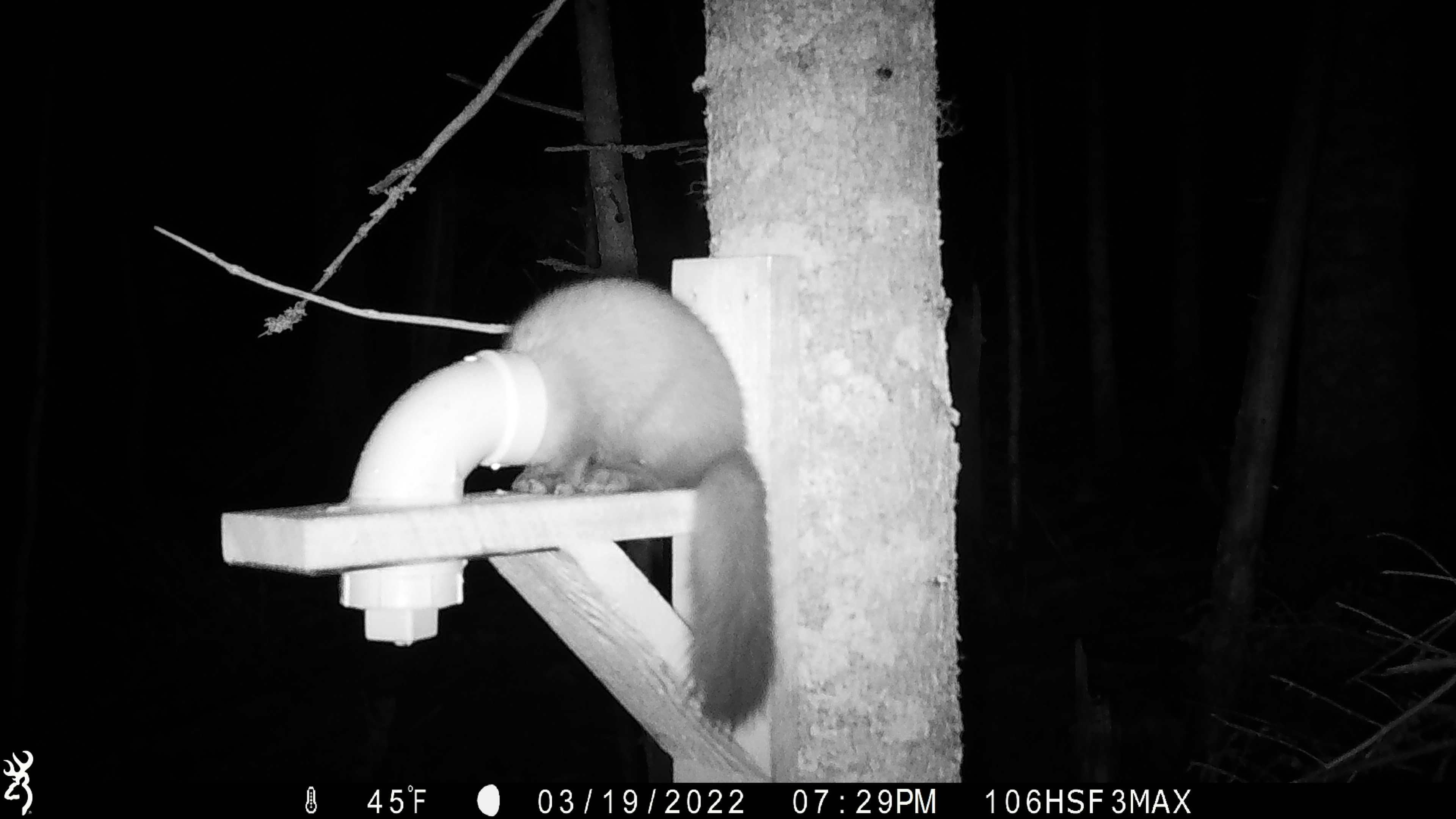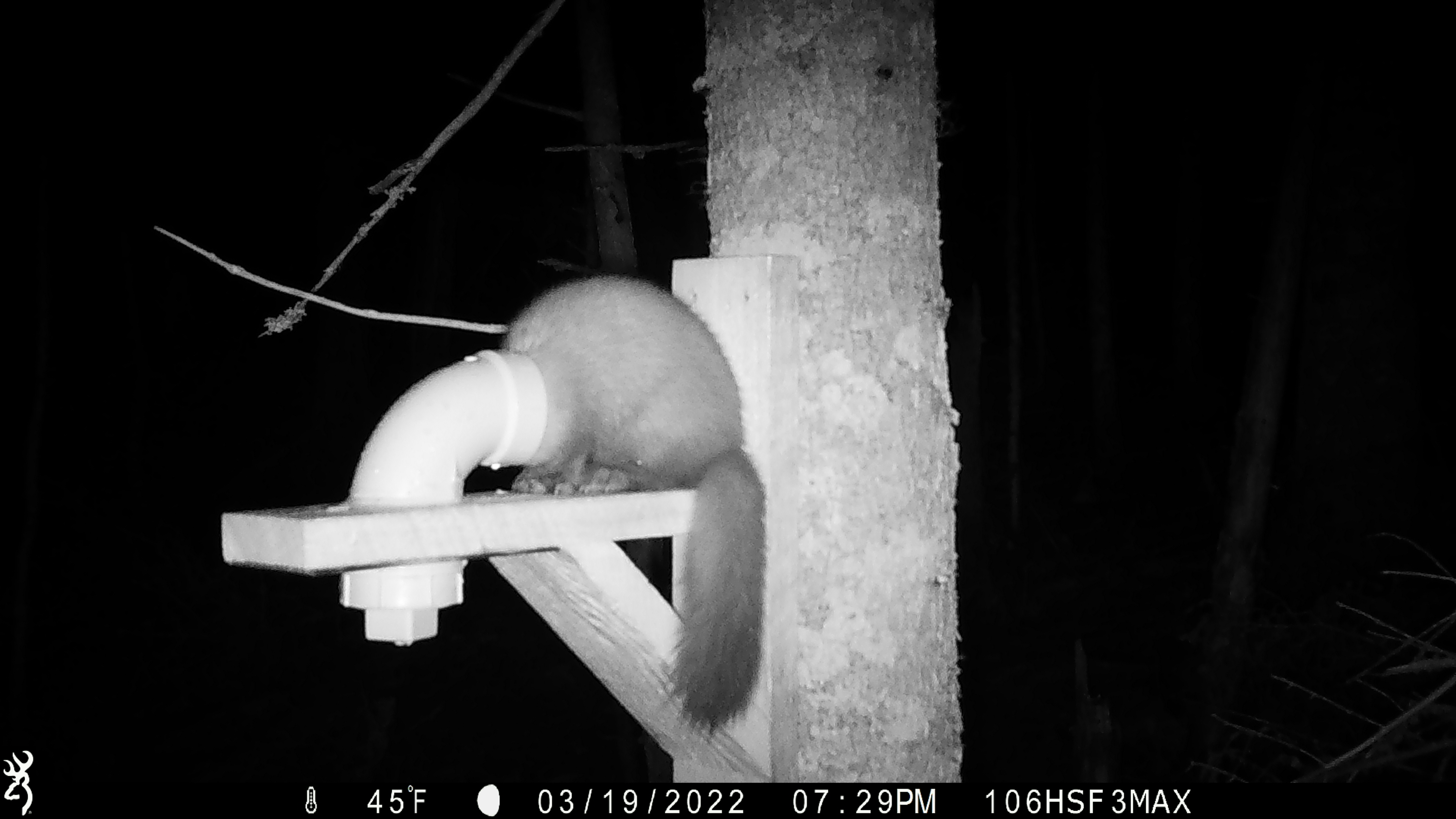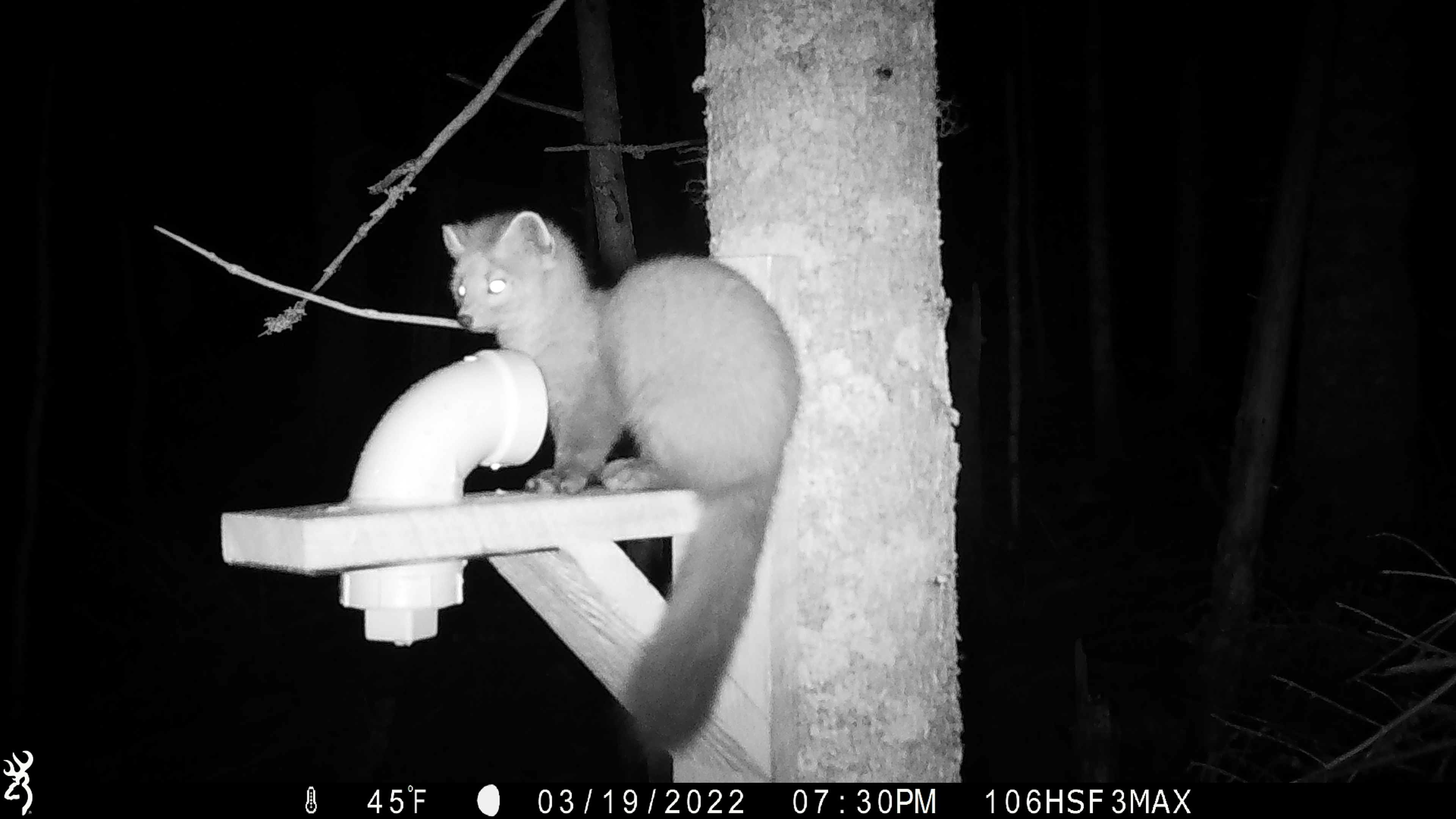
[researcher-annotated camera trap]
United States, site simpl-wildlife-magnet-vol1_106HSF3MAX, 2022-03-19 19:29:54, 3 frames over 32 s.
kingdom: Animalia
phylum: Chordata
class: Mammalia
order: Carnivora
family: Mustelidae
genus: Martes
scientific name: Martes americana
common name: american marten